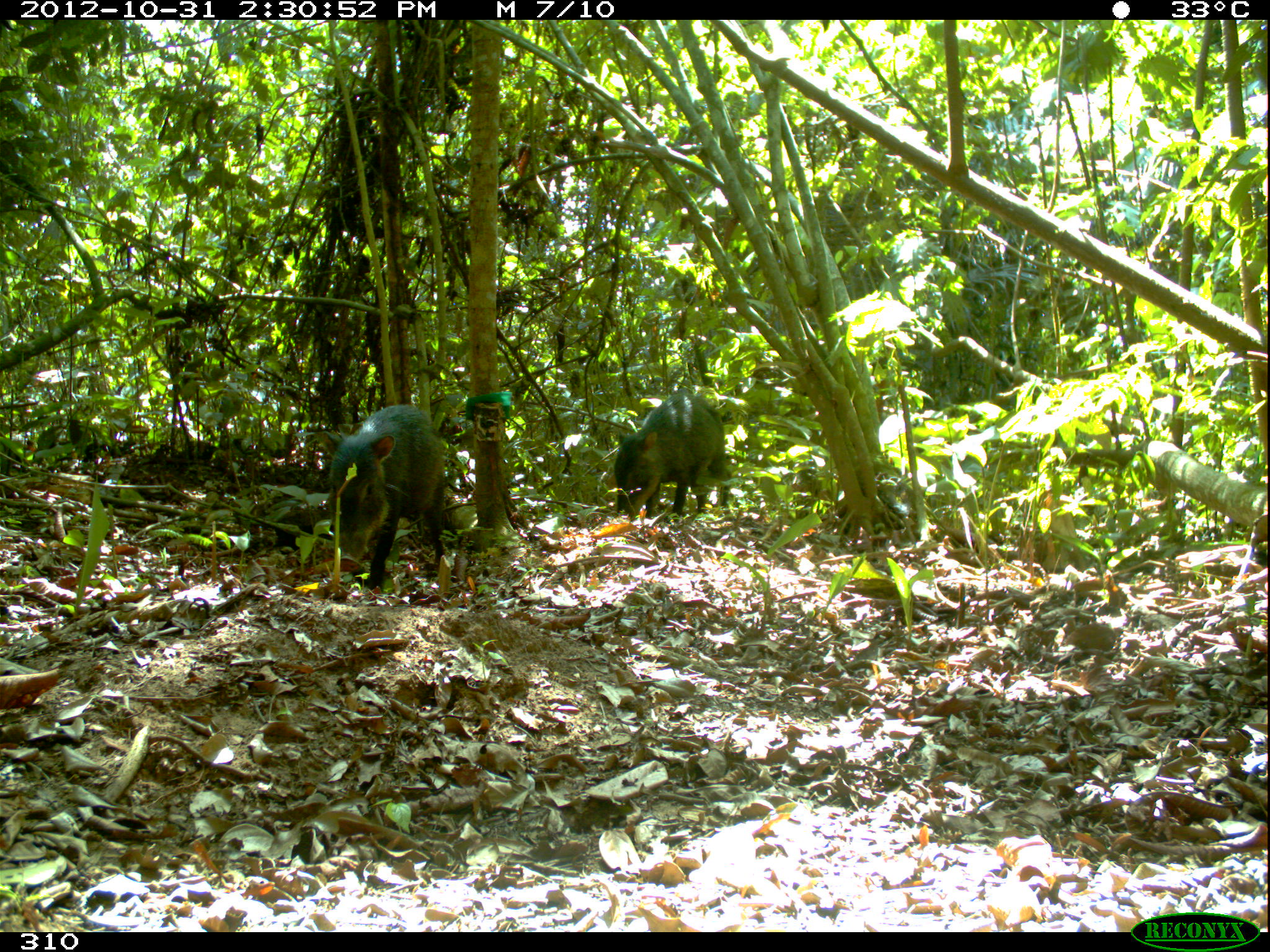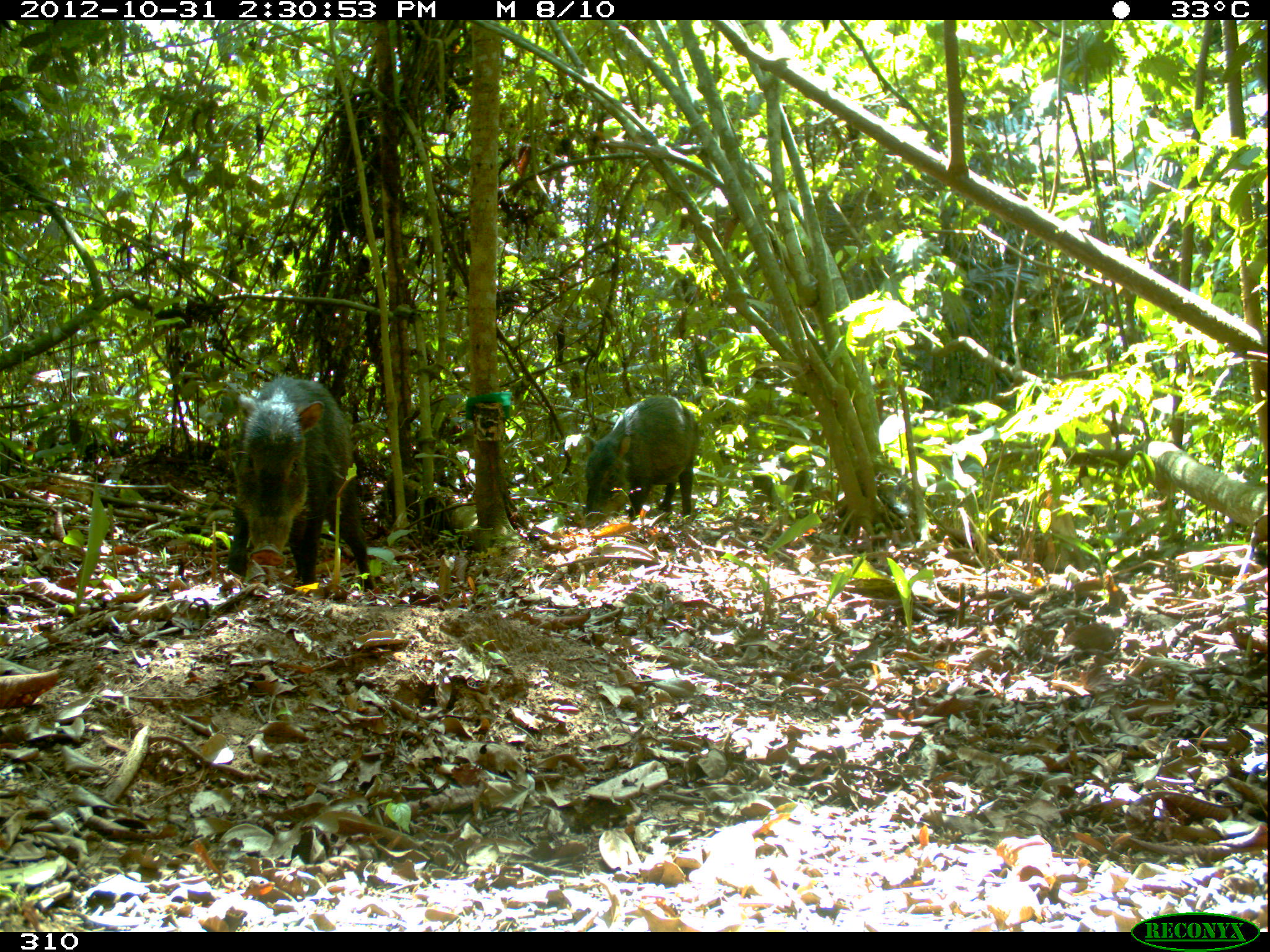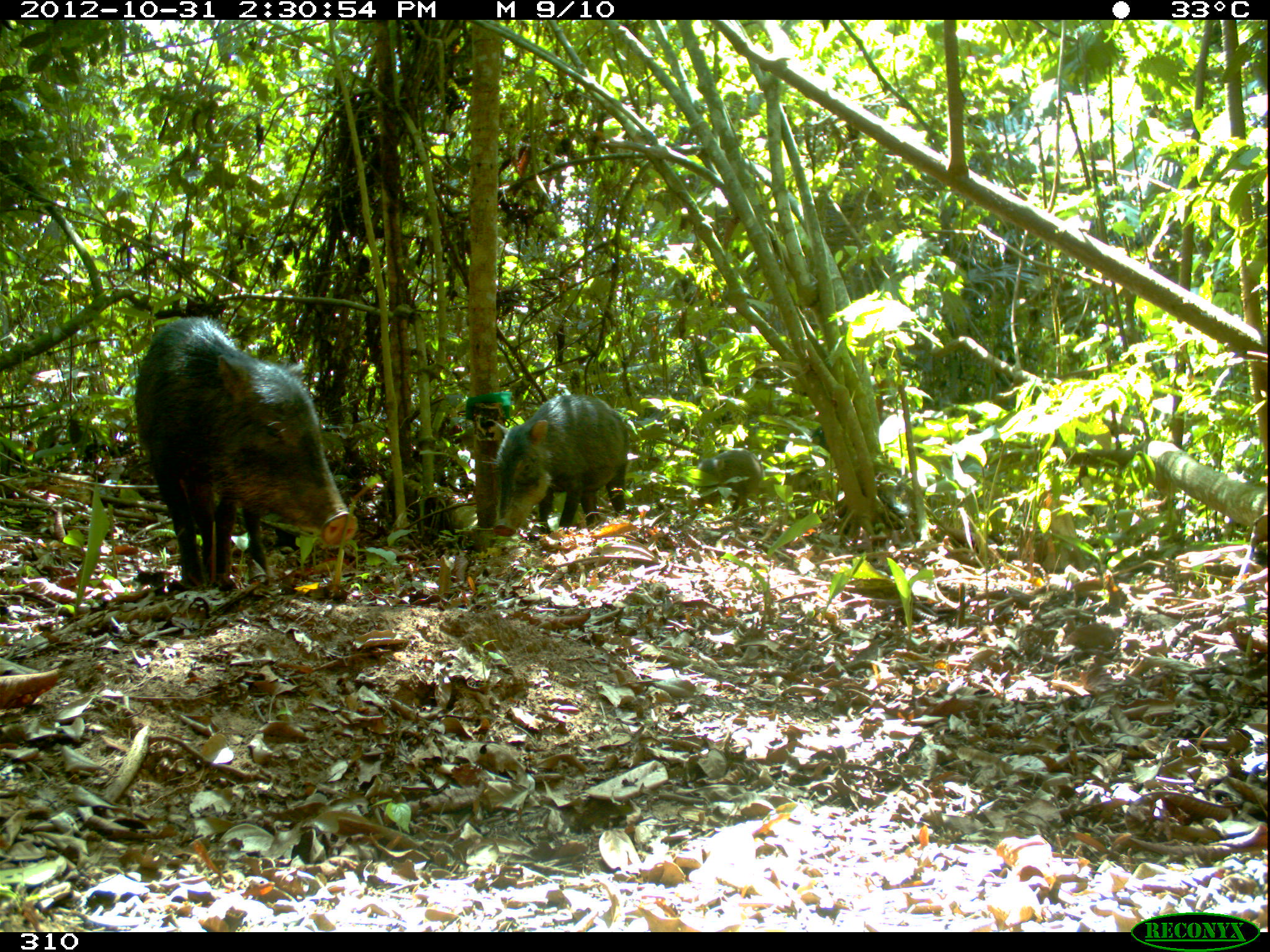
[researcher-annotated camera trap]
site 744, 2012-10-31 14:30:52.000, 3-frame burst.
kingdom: Animalia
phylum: Chordata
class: Mammalia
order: Artiodactyla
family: Tayassuidae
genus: Tayassu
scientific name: Tayassu pecari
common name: white-lipped peccary